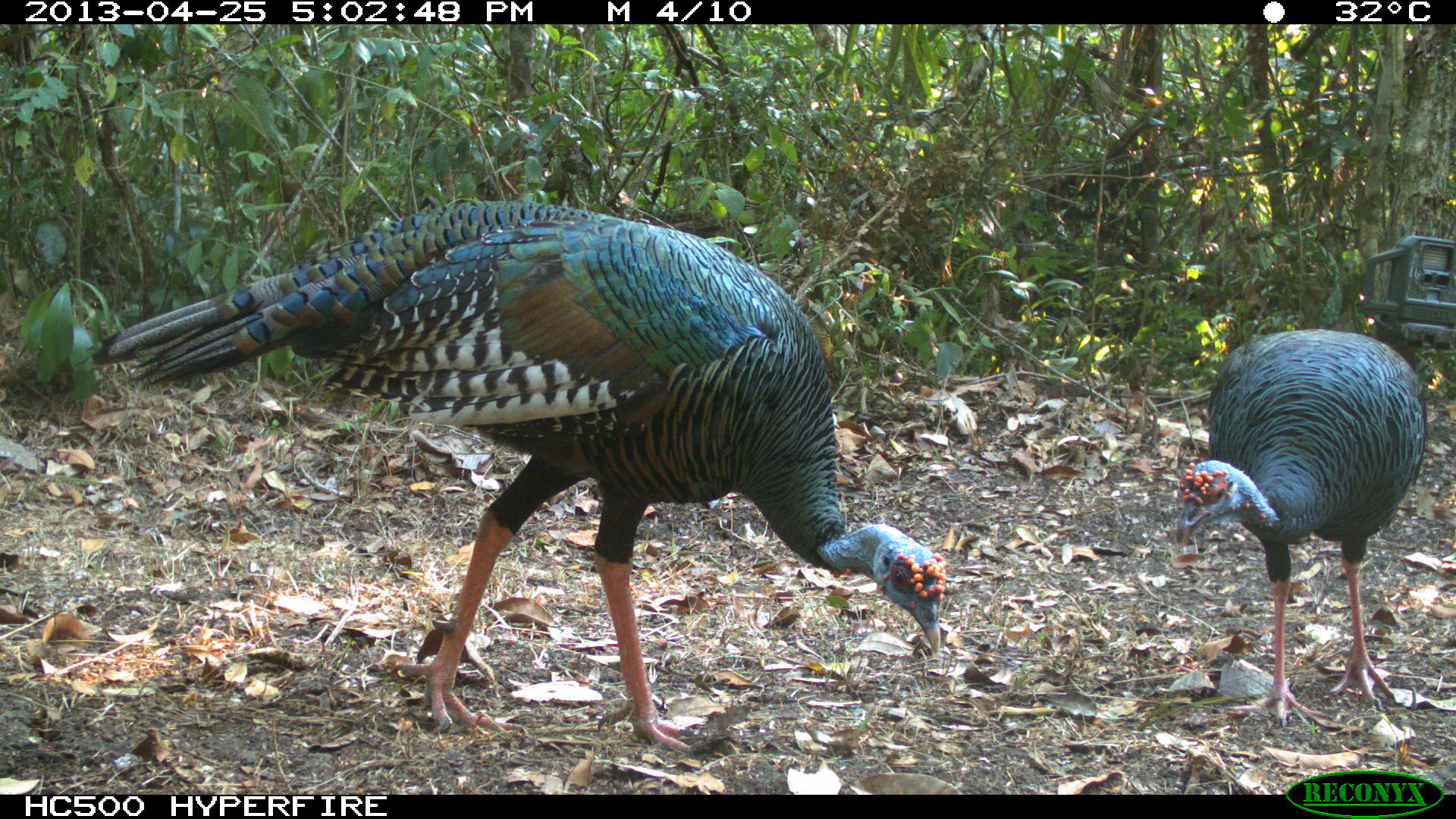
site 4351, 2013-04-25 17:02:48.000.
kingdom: Animalia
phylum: Chordata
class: Aves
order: Galliformes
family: Phasianidae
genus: Meleagris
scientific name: Meleagris ocellata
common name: ocellated turkey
Meleagris ocellata (ocellated turkey), count 2.